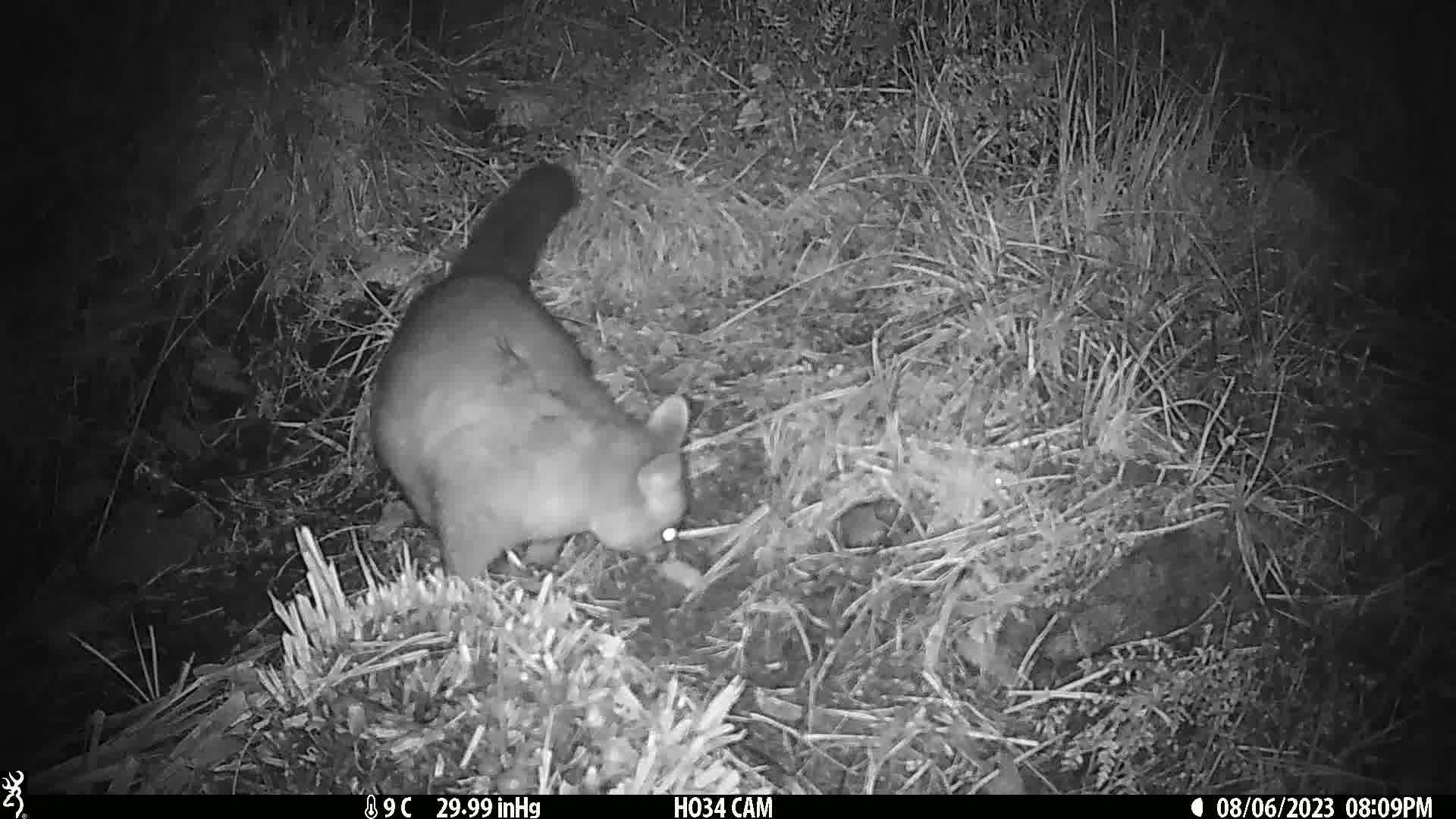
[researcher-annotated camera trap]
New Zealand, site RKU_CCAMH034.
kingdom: Animalia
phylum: Chordata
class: Mammalia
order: Diprotodontia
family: Phalangeridae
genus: Trichosurus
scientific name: Trichosurus vulpecula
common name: common brushtail possum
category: possum